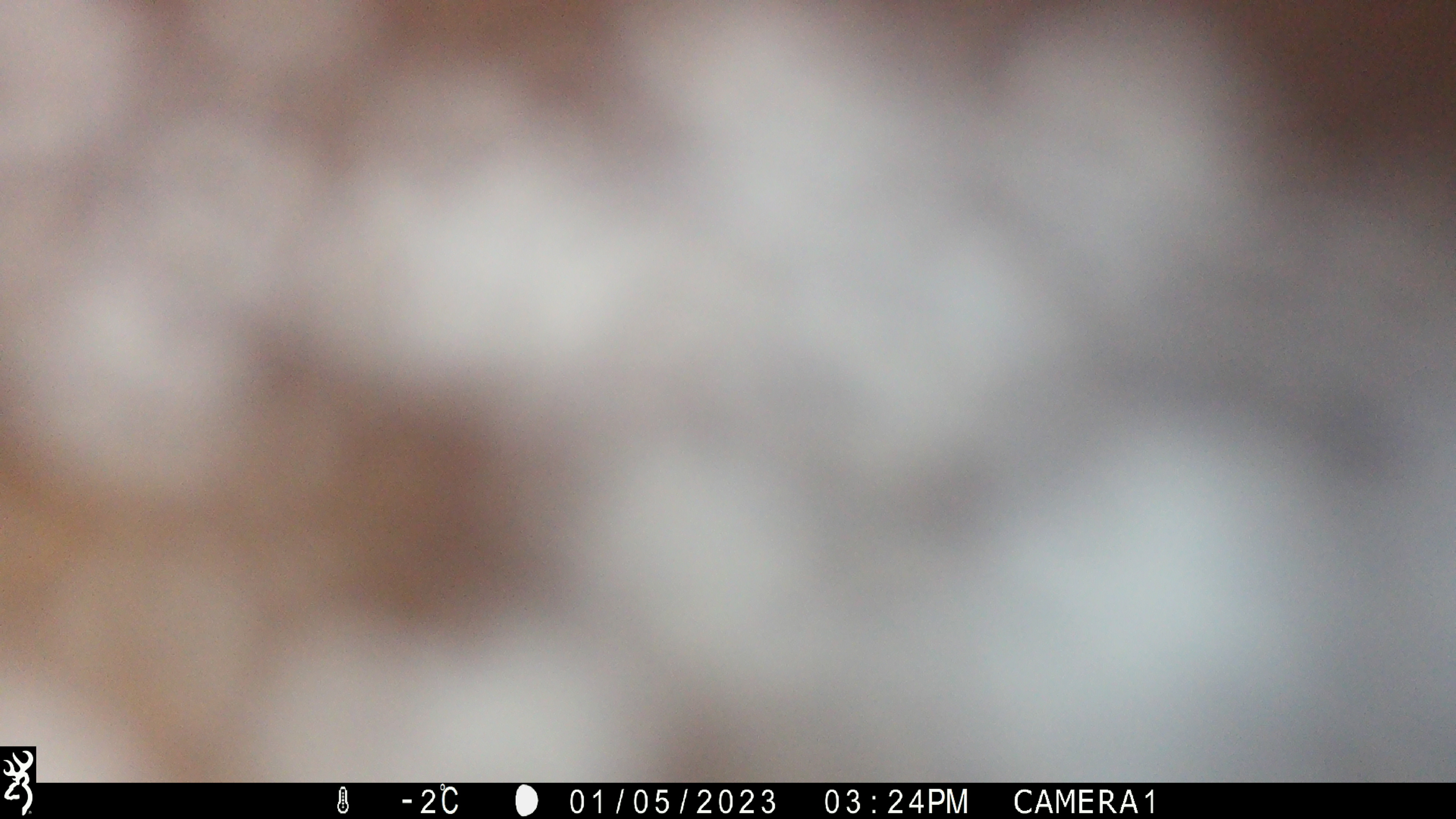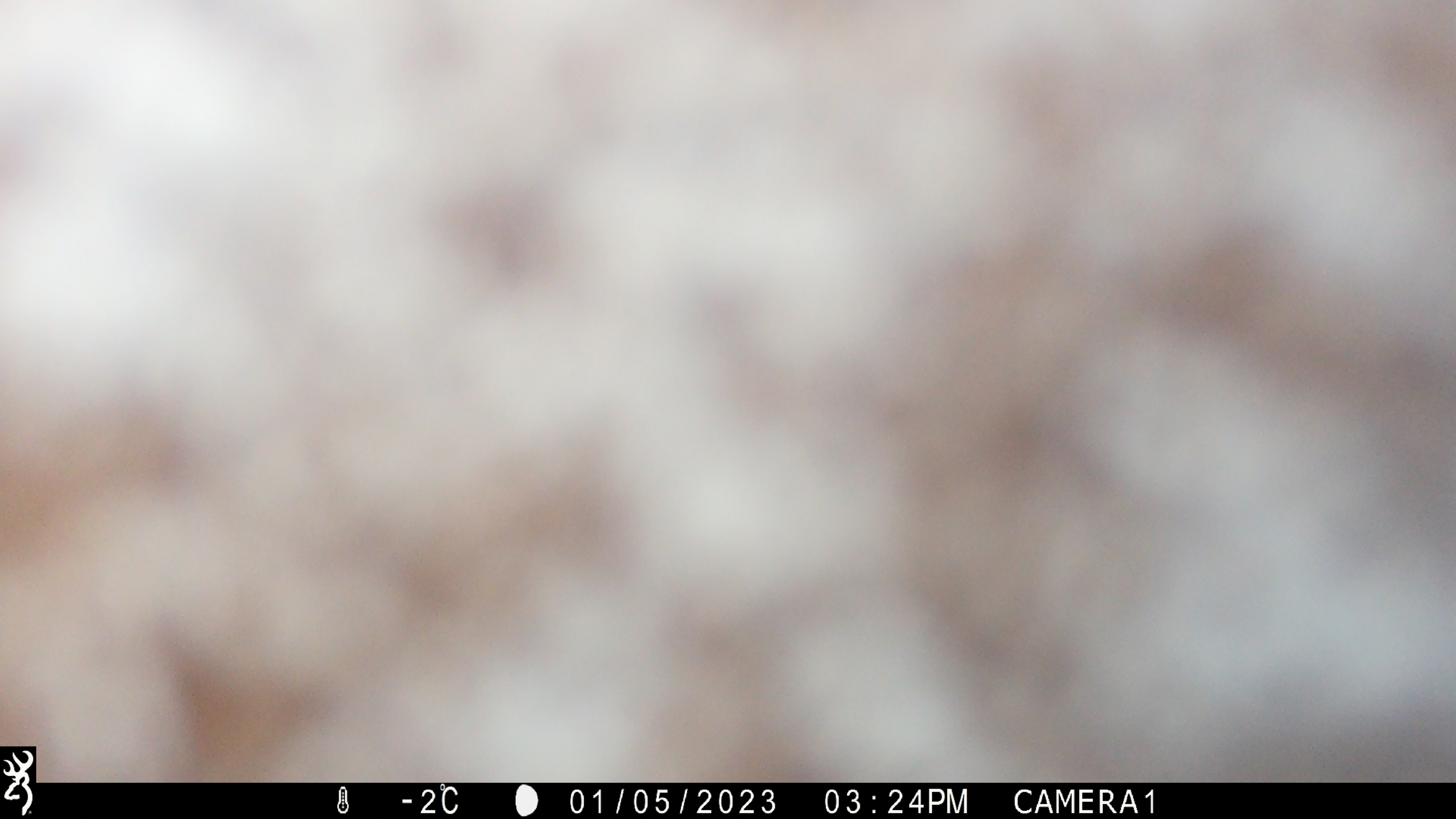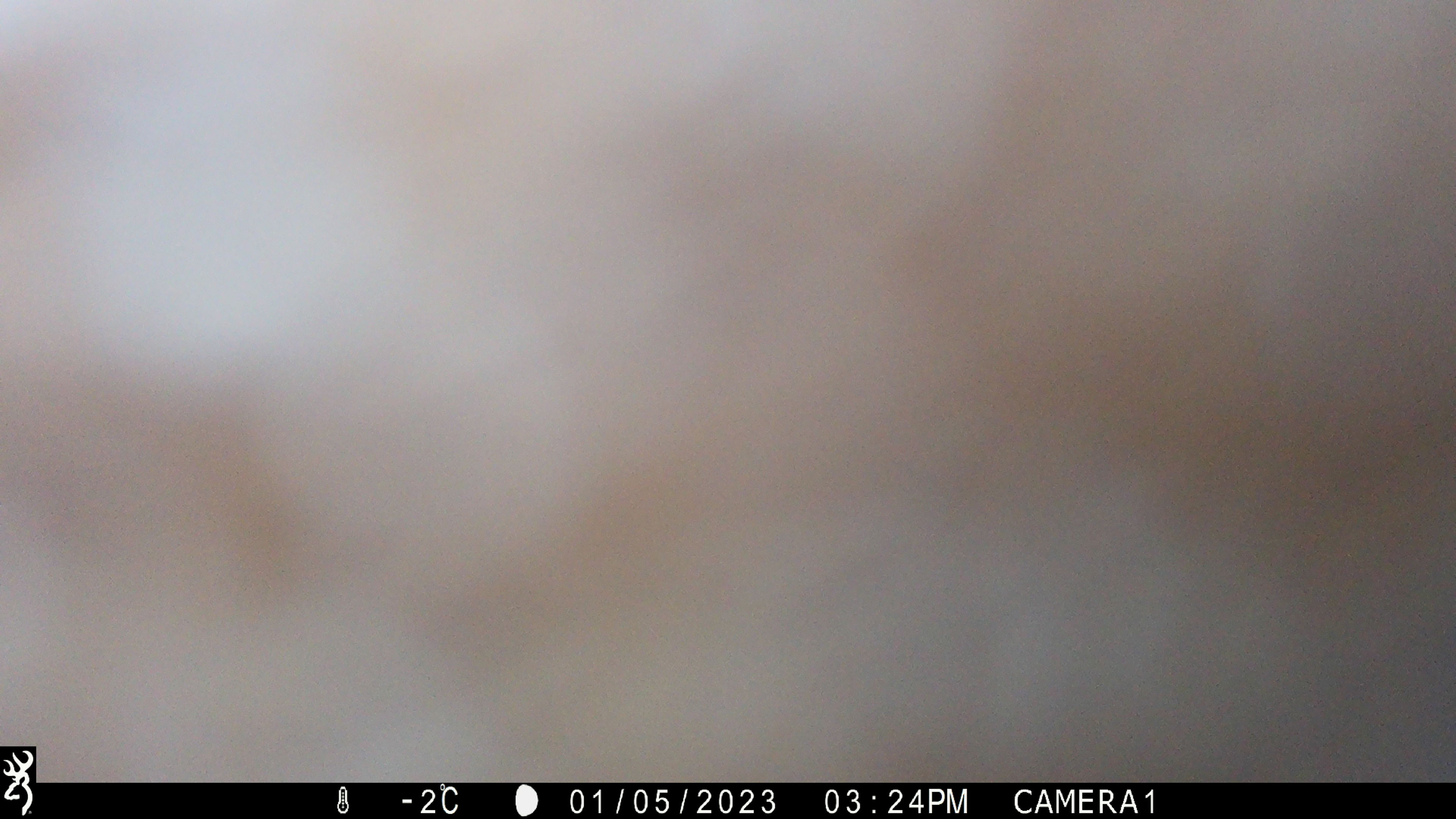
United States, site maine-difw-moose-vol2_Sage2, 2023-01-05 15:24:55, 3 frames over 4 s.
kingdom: Animalia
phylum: Chordata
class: Mammalia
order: Artiodactyla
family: Cervidae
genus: Alces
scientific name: Alces alces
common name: moose